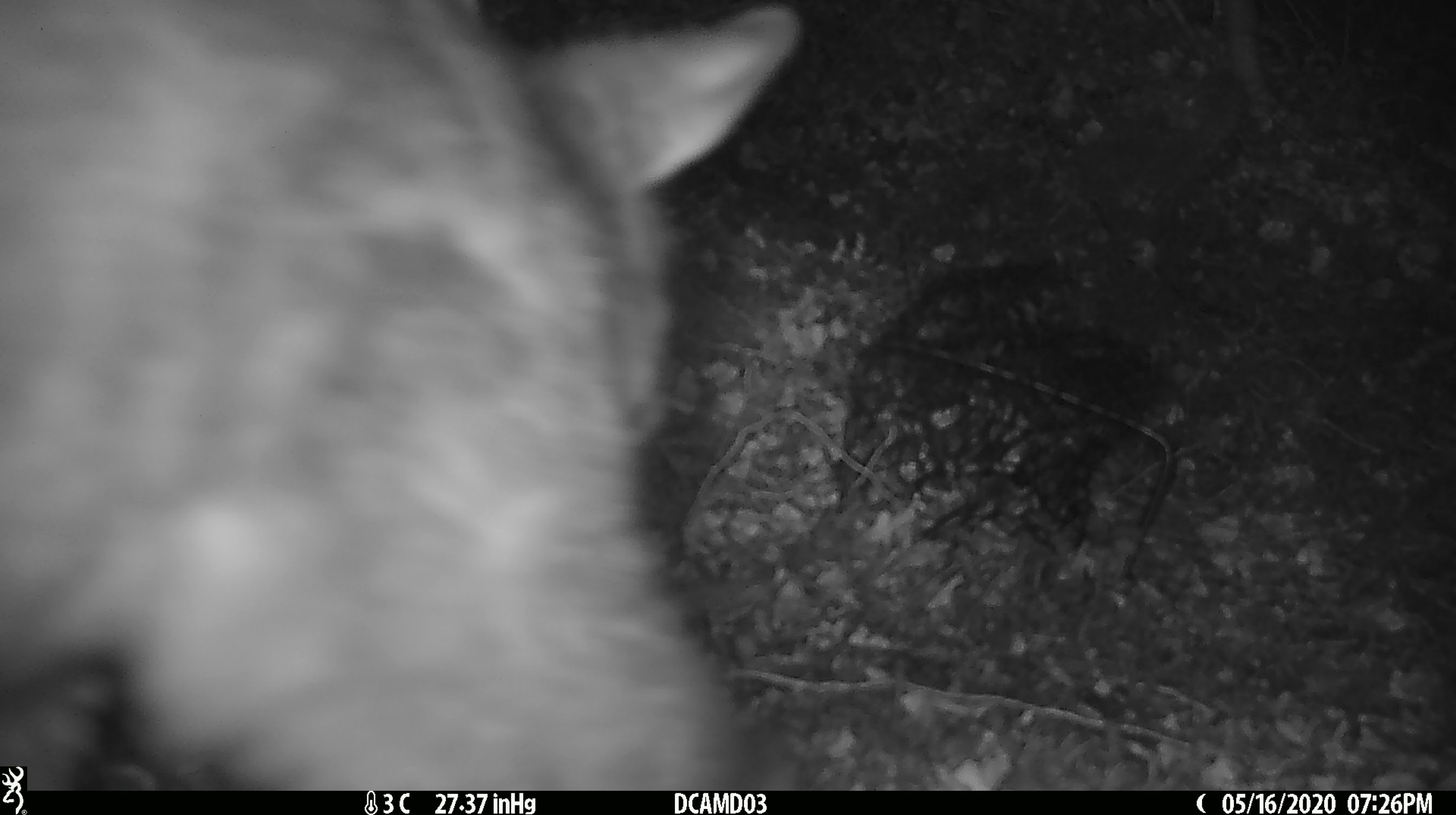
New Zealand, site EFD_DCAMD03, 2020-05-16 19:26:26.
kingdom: Animalia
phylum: Chordata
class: Mammalia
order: Diprotodontia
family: Phalangeridae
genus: Trichosurus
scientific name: Trichosurus vulpecula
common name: common brushtail possum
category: possum